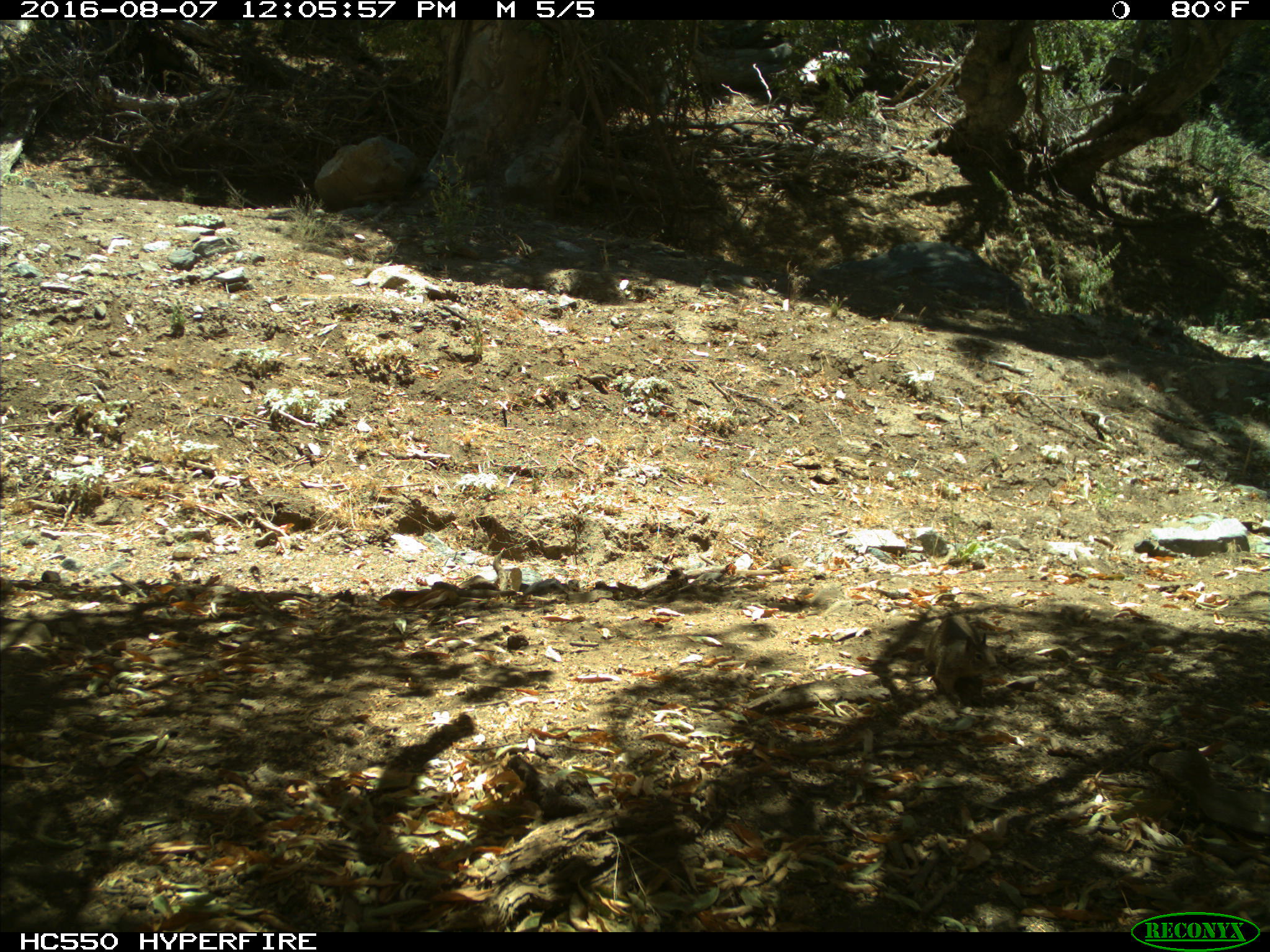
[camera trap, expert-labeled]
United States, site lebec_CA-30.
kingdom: Animalia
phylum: Chordata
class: Mammalia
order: Rodentia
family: Sciuridae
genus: Otospermophilus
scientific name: Otospermophilus beecheyi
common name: california ground squirrel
Otospermophilus beecheyi (california ground squirrel).